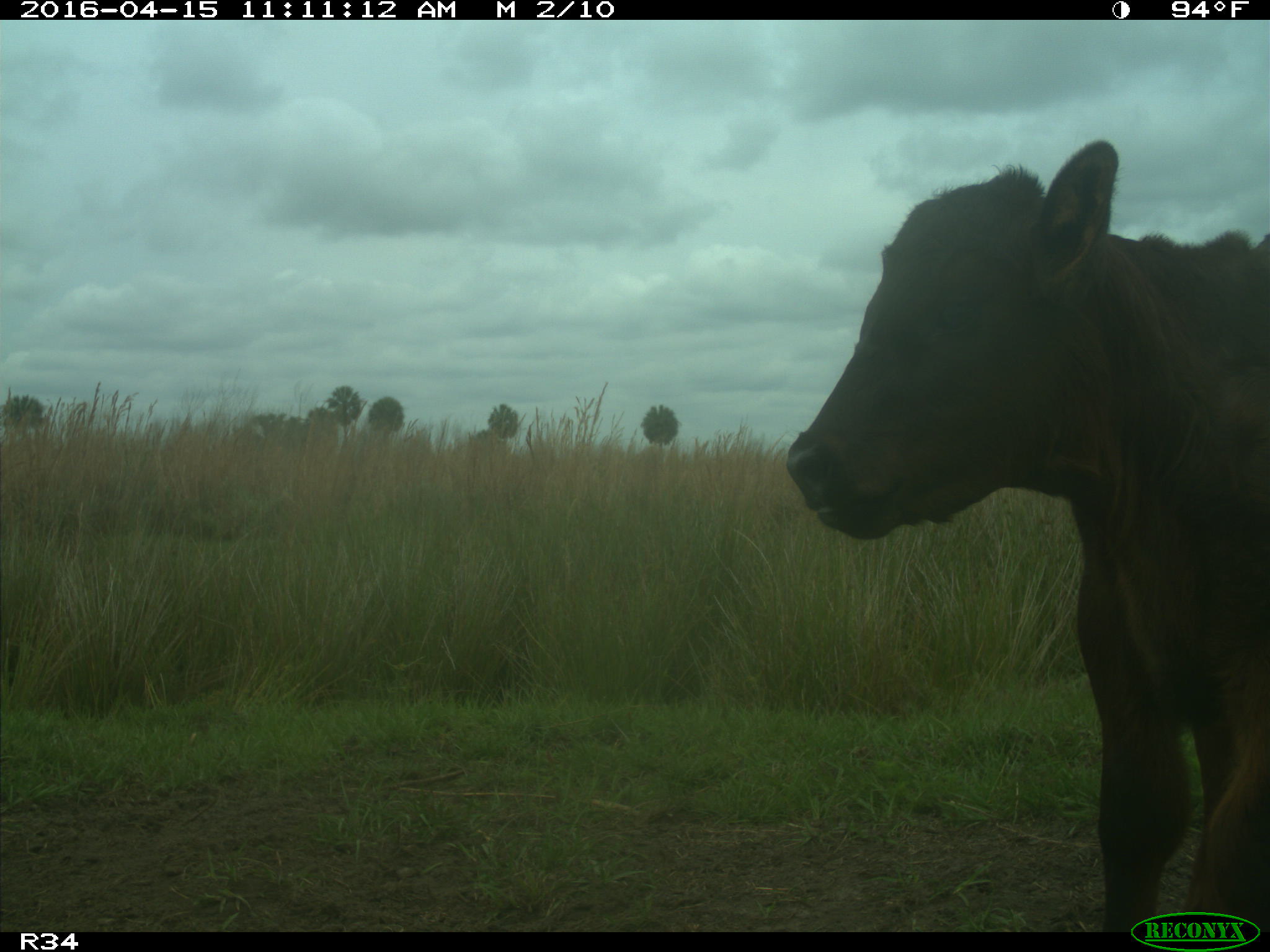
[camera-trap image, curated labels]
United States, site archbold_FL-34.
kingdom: Animalia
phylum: Chordata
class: Mammalia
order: Artiodactyla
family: Bovidae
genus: Bos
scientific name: Bos taurus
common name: domestic cow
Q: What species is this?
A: Bos taurus (domestic cow).